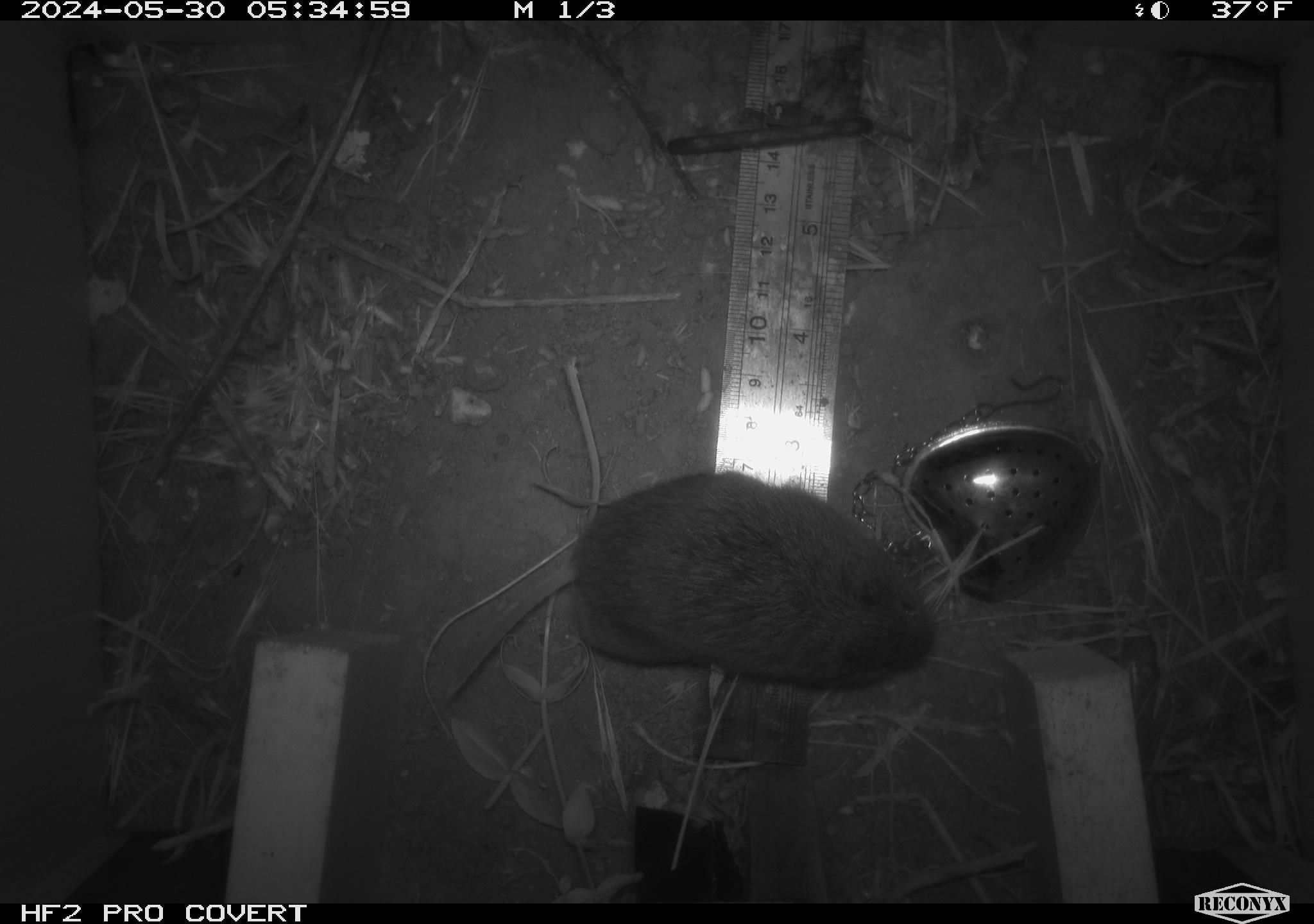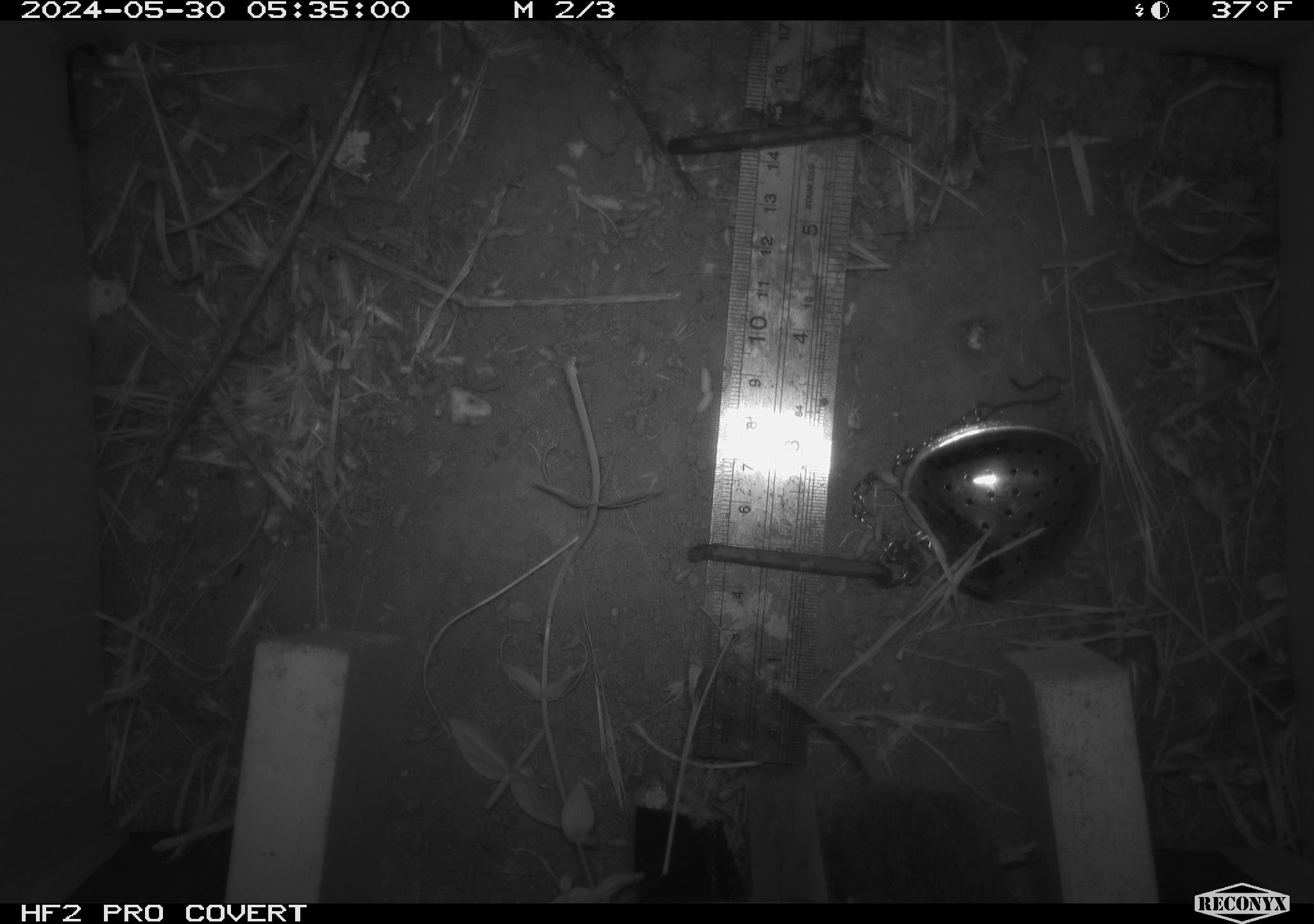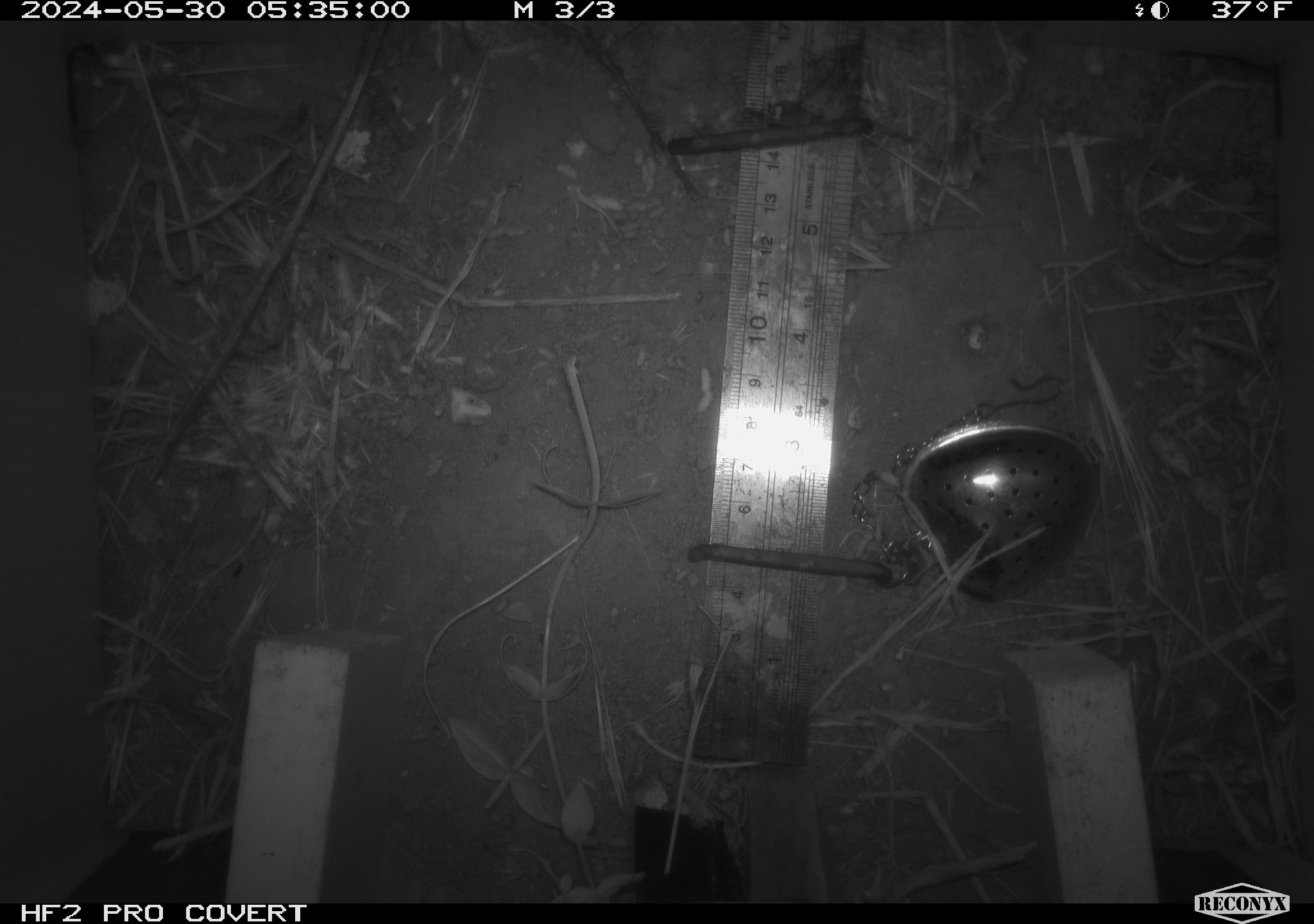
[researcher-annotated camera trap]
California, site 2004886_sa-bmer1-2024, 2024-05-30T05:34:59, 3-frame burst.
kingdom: Animalia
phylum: Chordata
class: Mammalia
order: Rodentia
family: Cricetidae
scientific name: Arvicolinae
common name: voles, lemmings, and muskrats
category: arvicolinae subfamily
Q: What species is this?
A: Arvicolinae subfamily (voles, lemmings, and muskrats) (Arvicolinae).